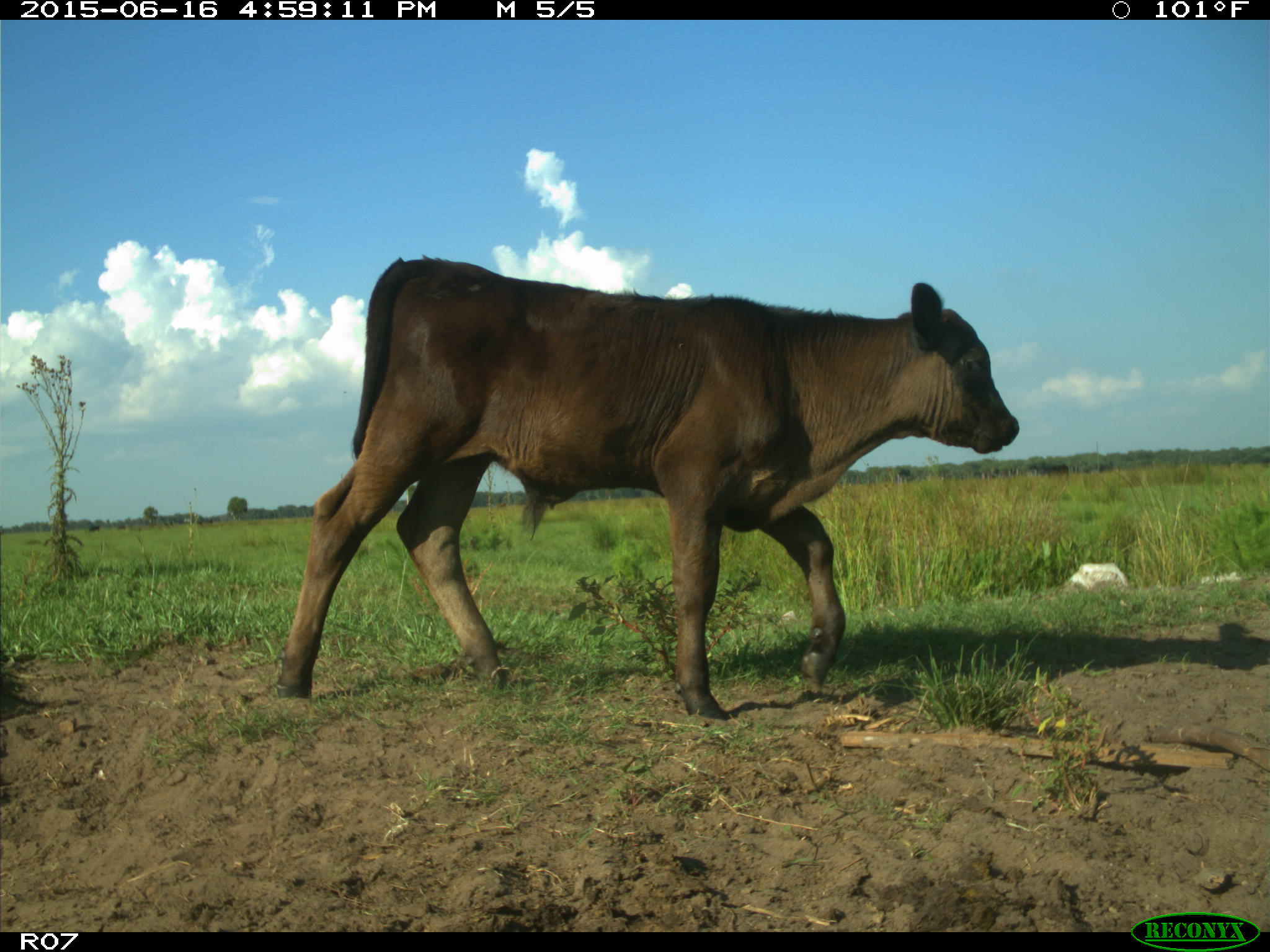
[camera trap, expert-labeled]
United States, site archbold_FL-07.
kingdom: Animalia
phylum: Chordata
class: Mammalia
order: Artiodactyla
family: Bovidae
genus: Bos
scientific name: Bos taurus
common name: domestic cow